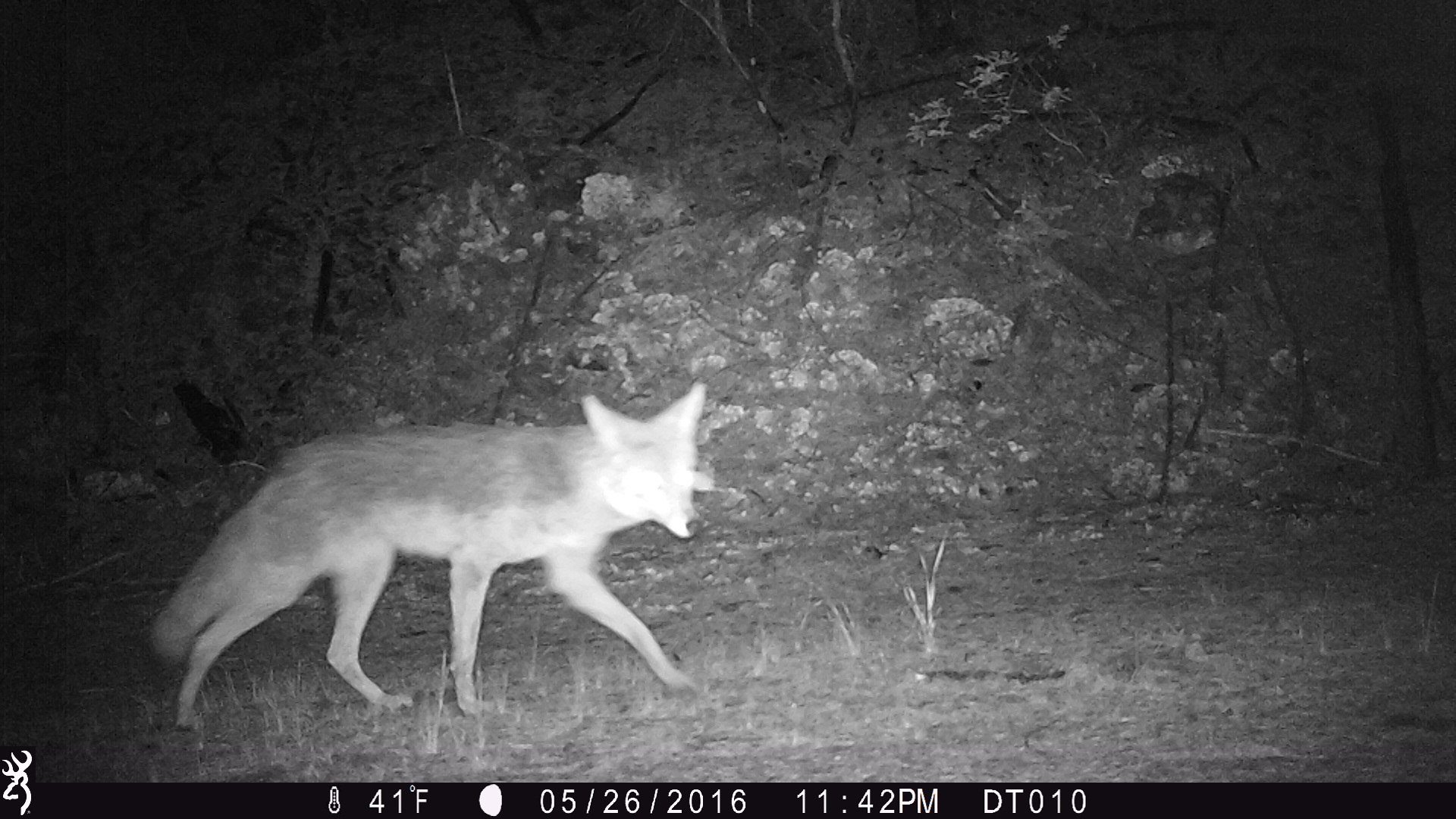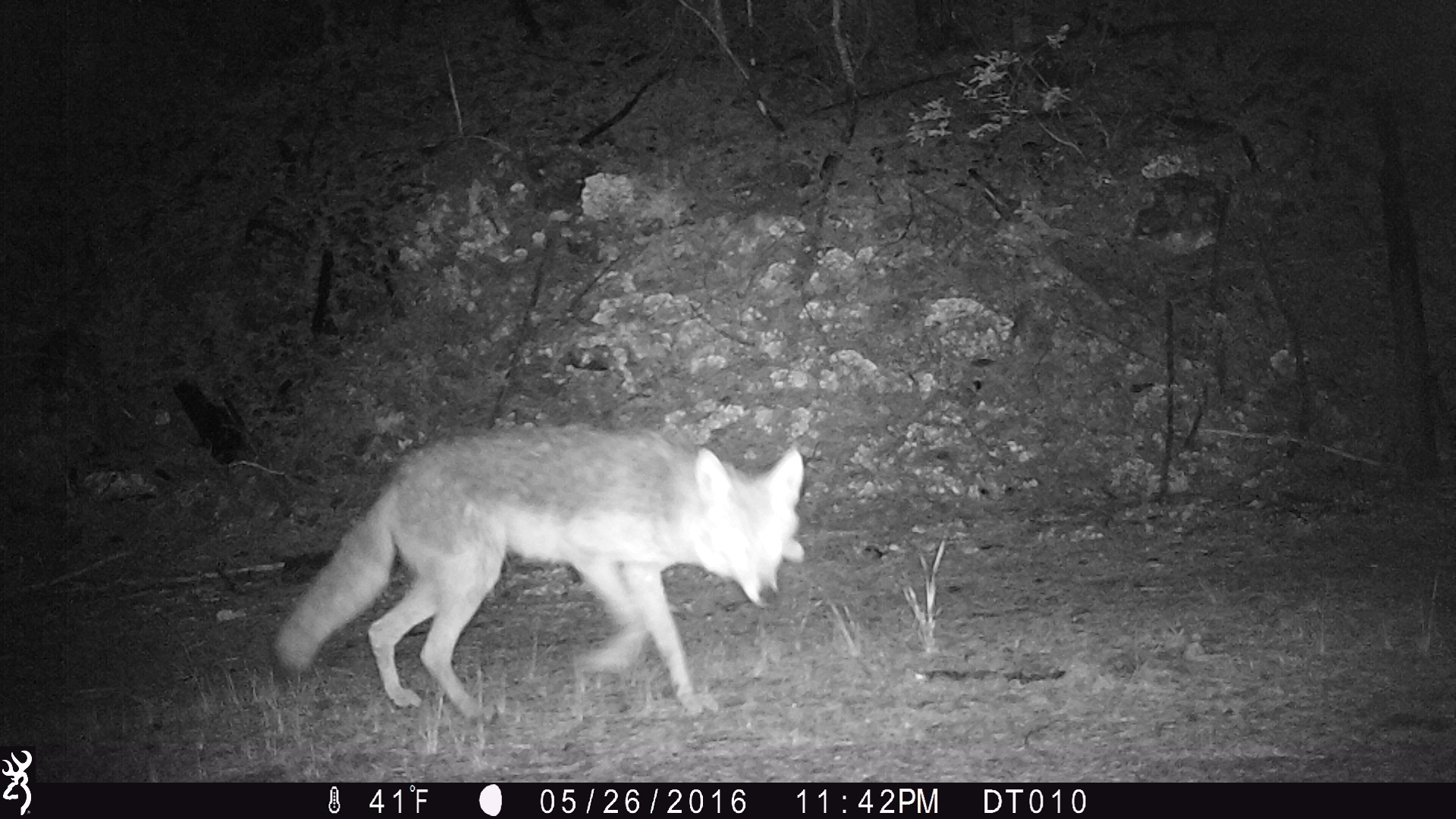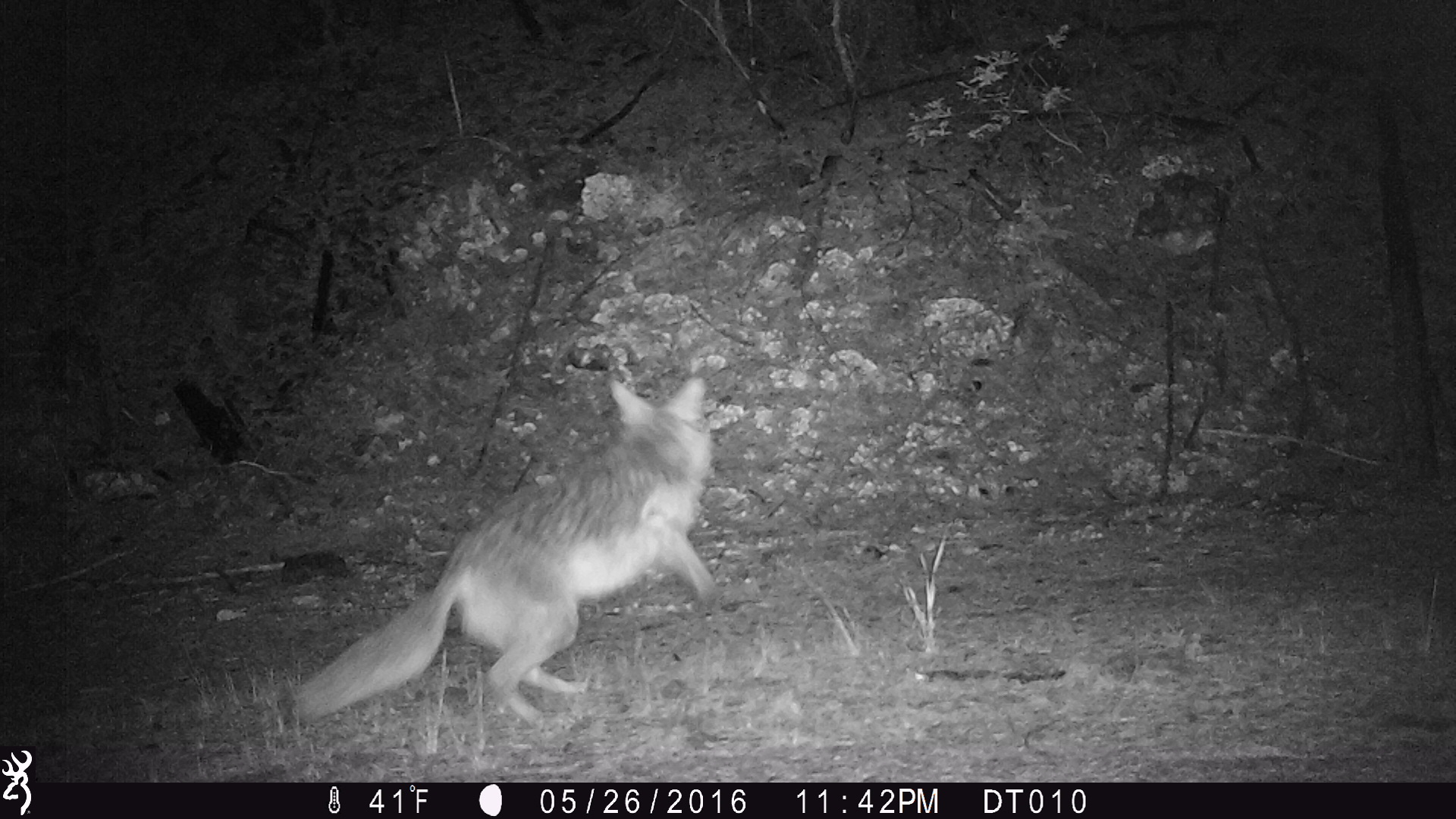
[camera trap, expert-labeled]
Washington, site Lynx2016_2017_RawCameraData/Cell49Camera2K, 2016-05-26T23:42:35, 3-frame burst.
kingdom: Animalia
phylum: Chordata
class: Mammalia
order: Carnivora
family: Canidae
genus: Canis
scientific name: Canis latrans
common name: coyote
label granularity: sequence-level